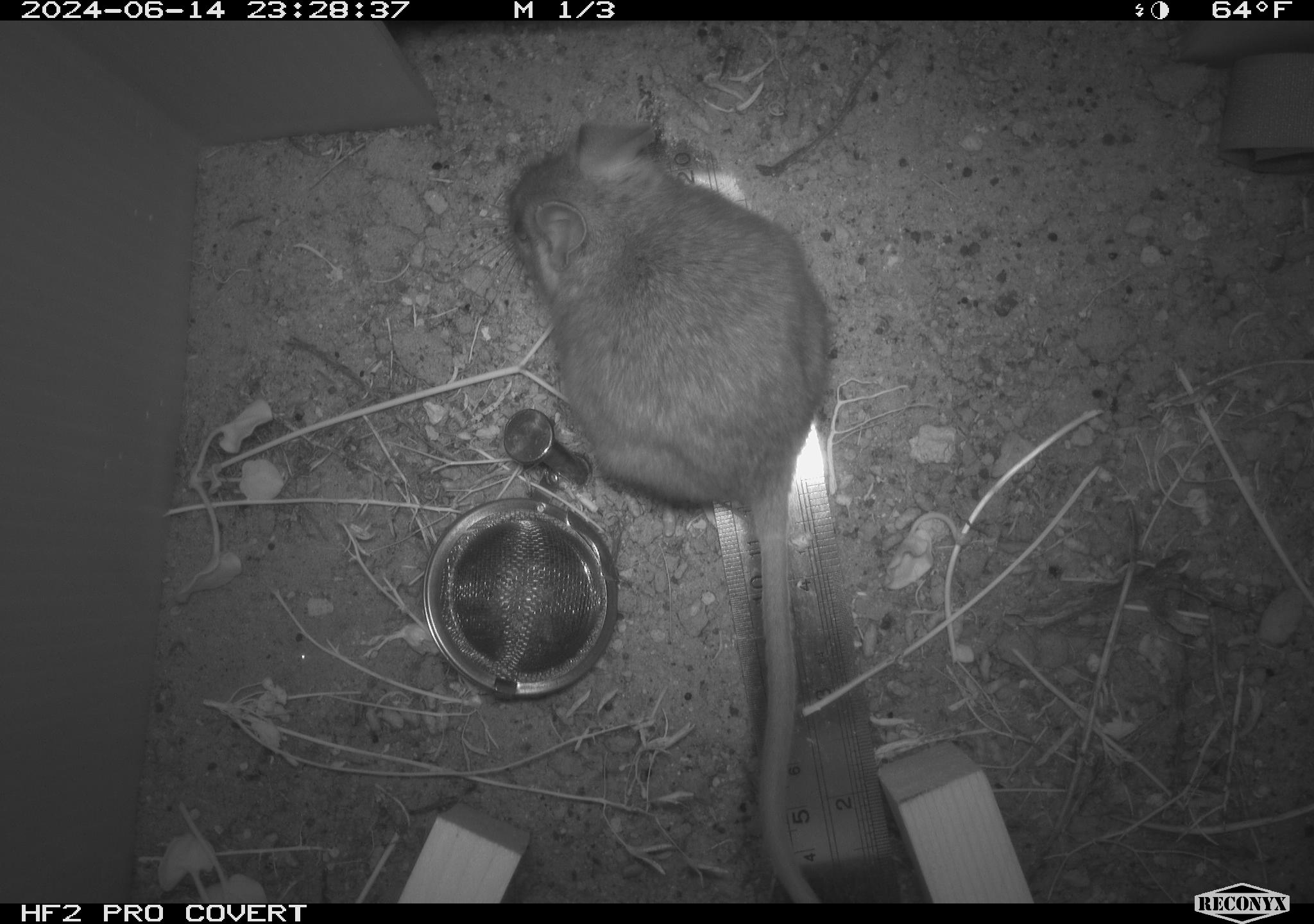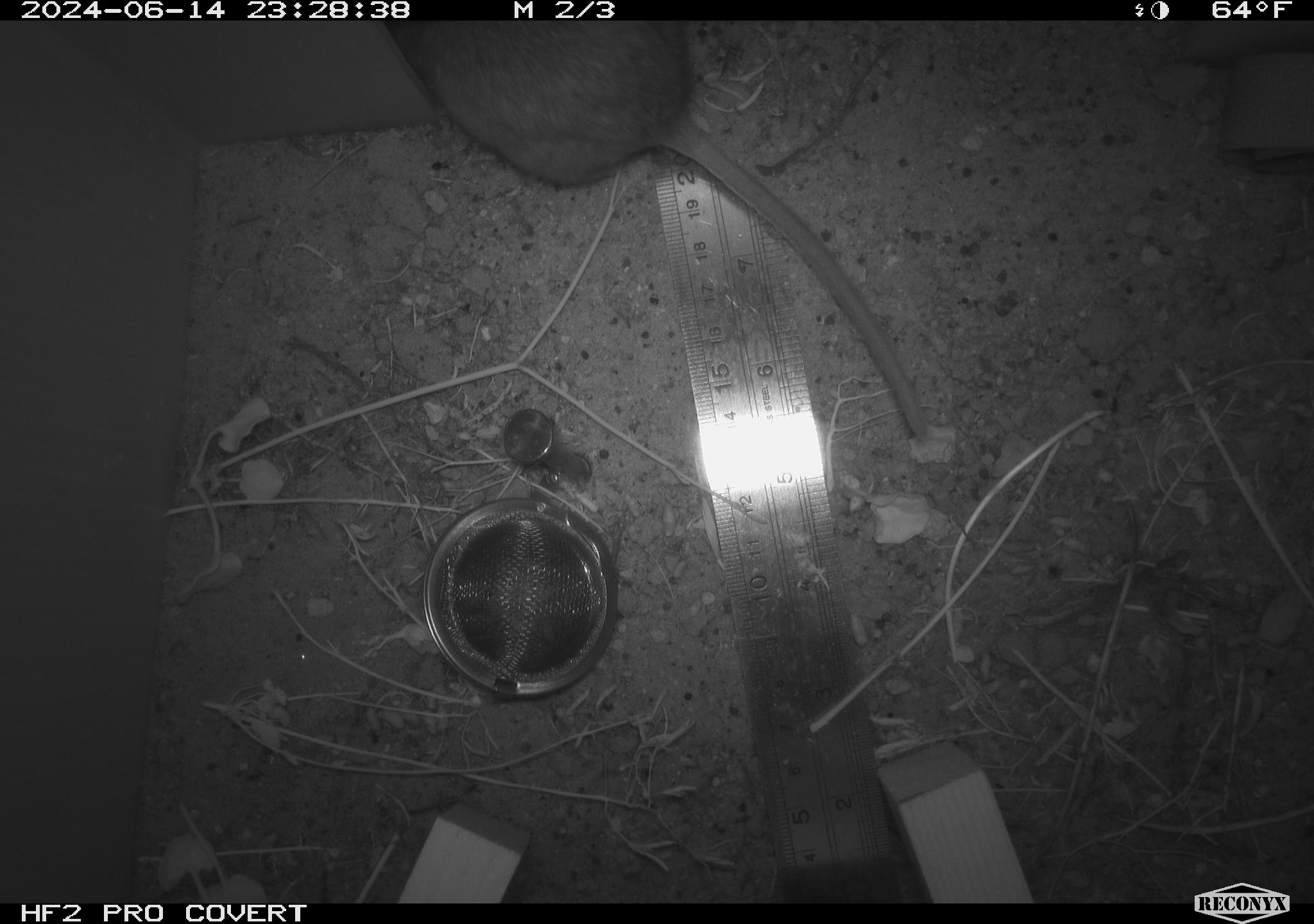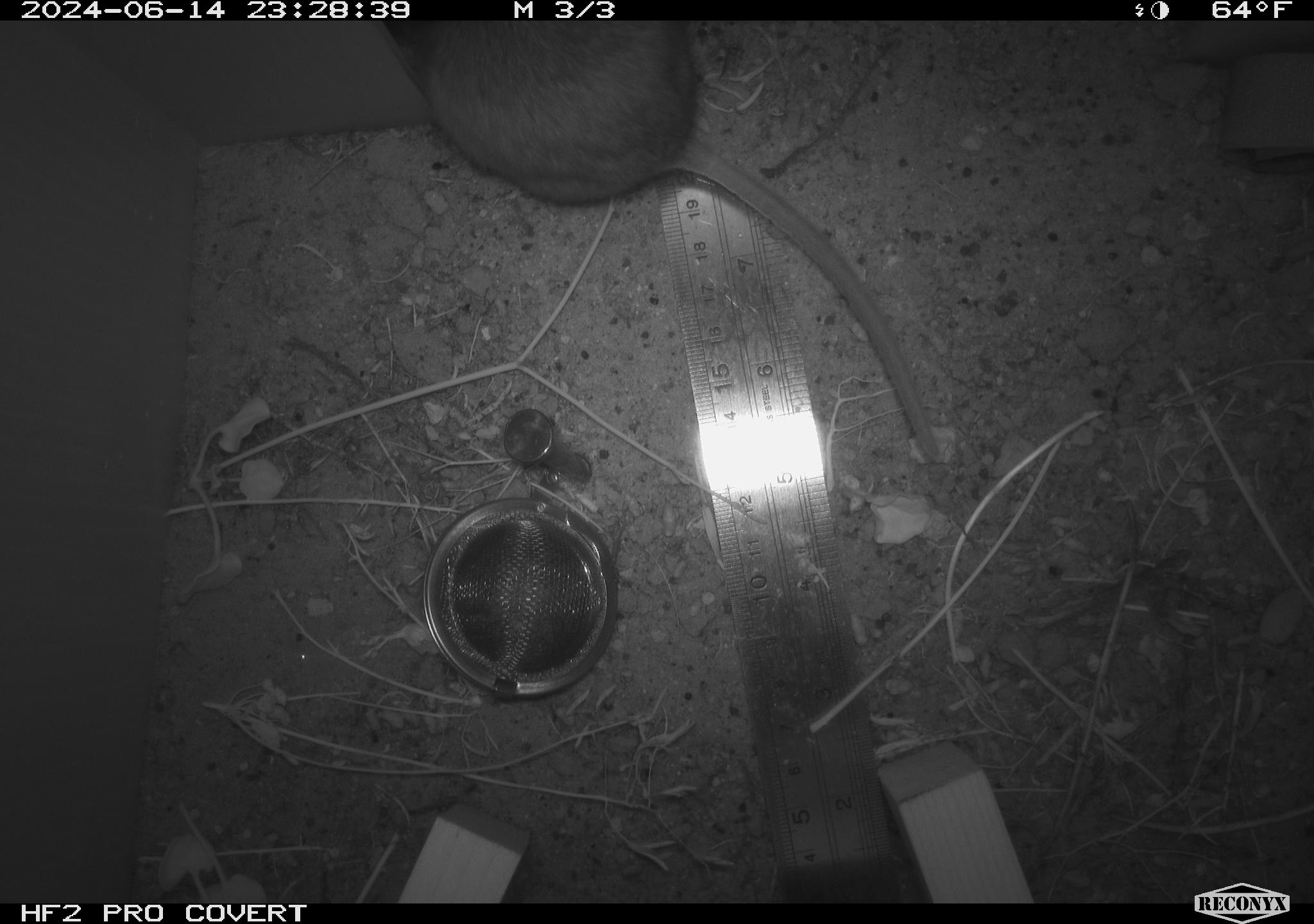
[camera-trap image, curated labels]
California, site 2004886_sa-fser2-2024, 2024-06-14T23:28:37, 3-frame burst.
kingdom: Animalia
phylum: Chordata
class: Mammalia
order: Rodentia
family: Cricetidae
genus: Neotoma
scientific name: Neotoma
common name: pack rat or woodrat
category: neotoma species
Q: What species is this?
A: Neotoma species (pack rat or woodrat) (Neotoma).